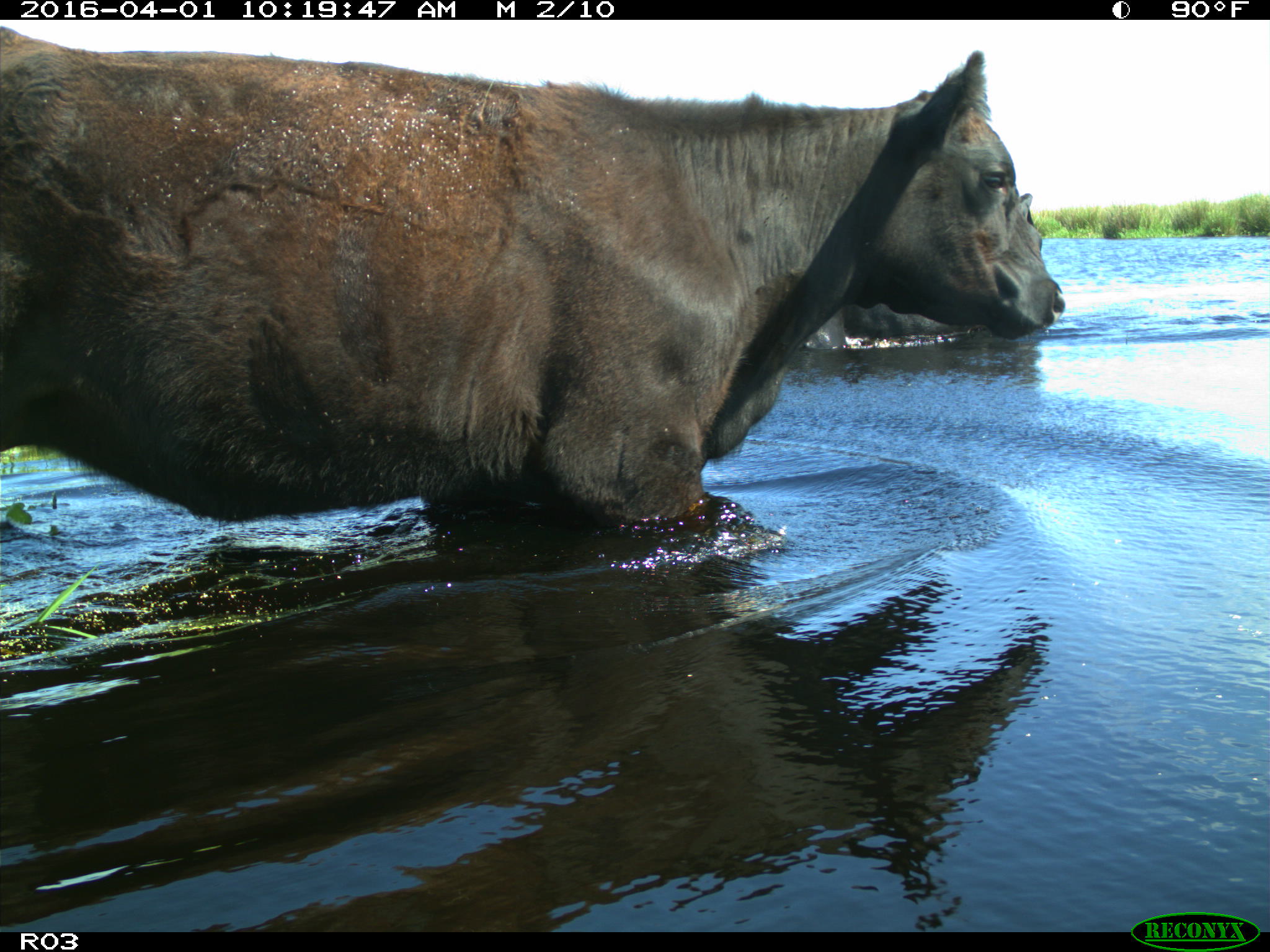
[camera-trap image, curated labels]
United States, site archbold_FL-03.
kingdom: Animalia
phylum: Chordata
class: Mammalia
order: Artiodactyla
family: Bovidae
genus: Bos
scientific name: Bos taurus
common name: domestic cow